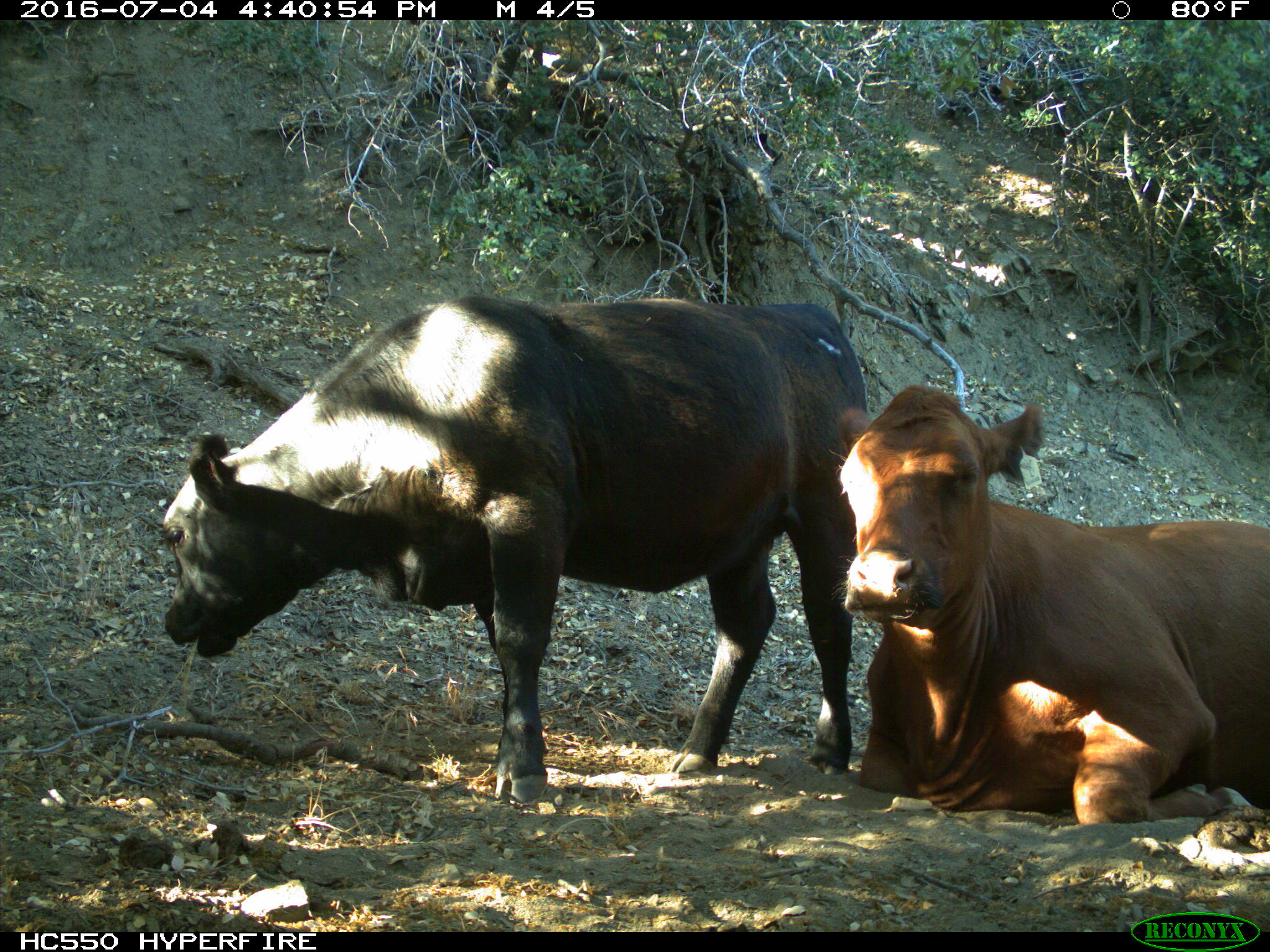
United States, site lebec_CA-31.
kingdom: Animalia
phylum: Chordata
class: Mammalia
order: Artiodactyla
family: Bovidae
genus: Bos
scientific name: Bos taurus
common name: domestic cow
Bos taurus (domestic cow).